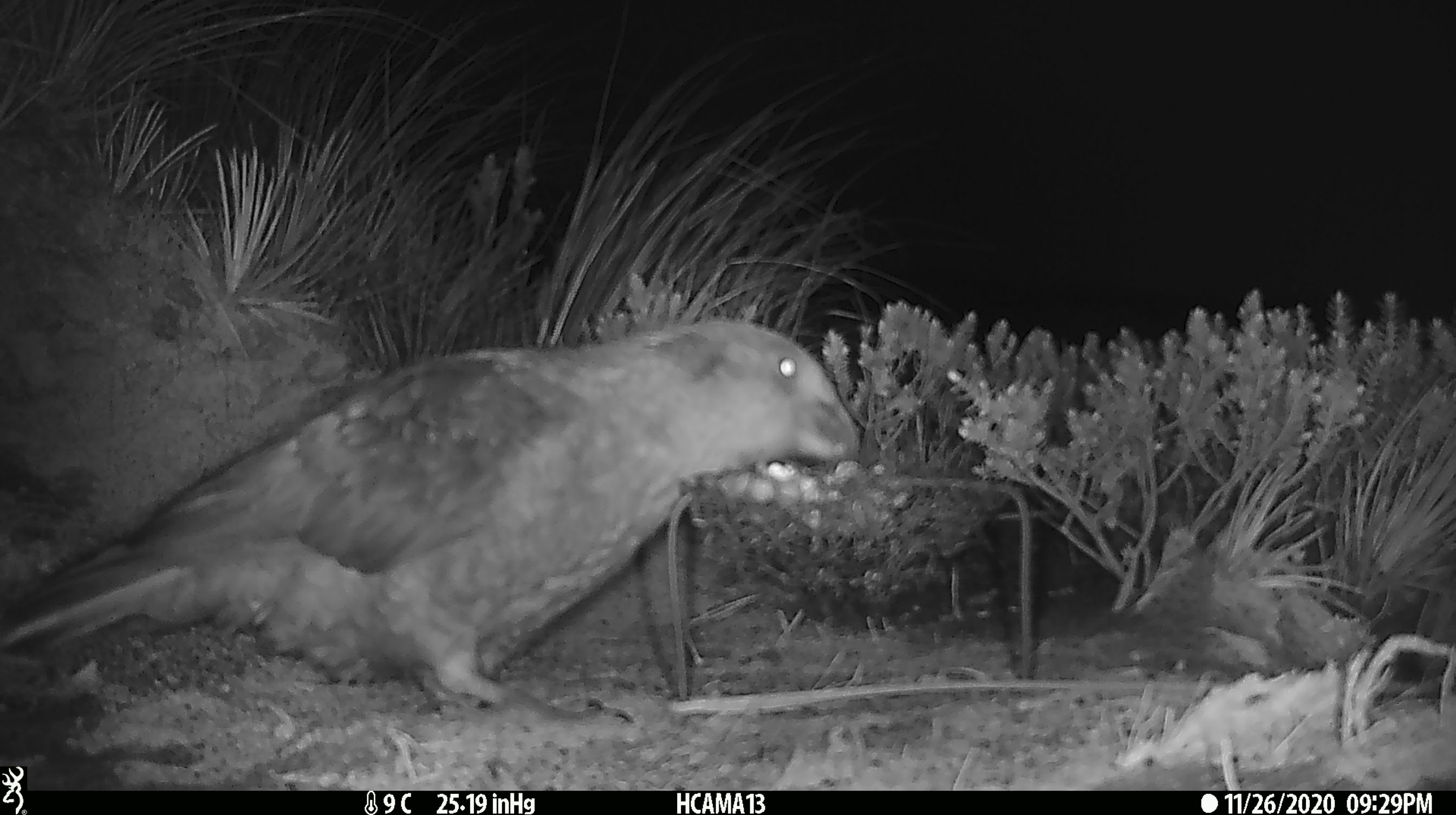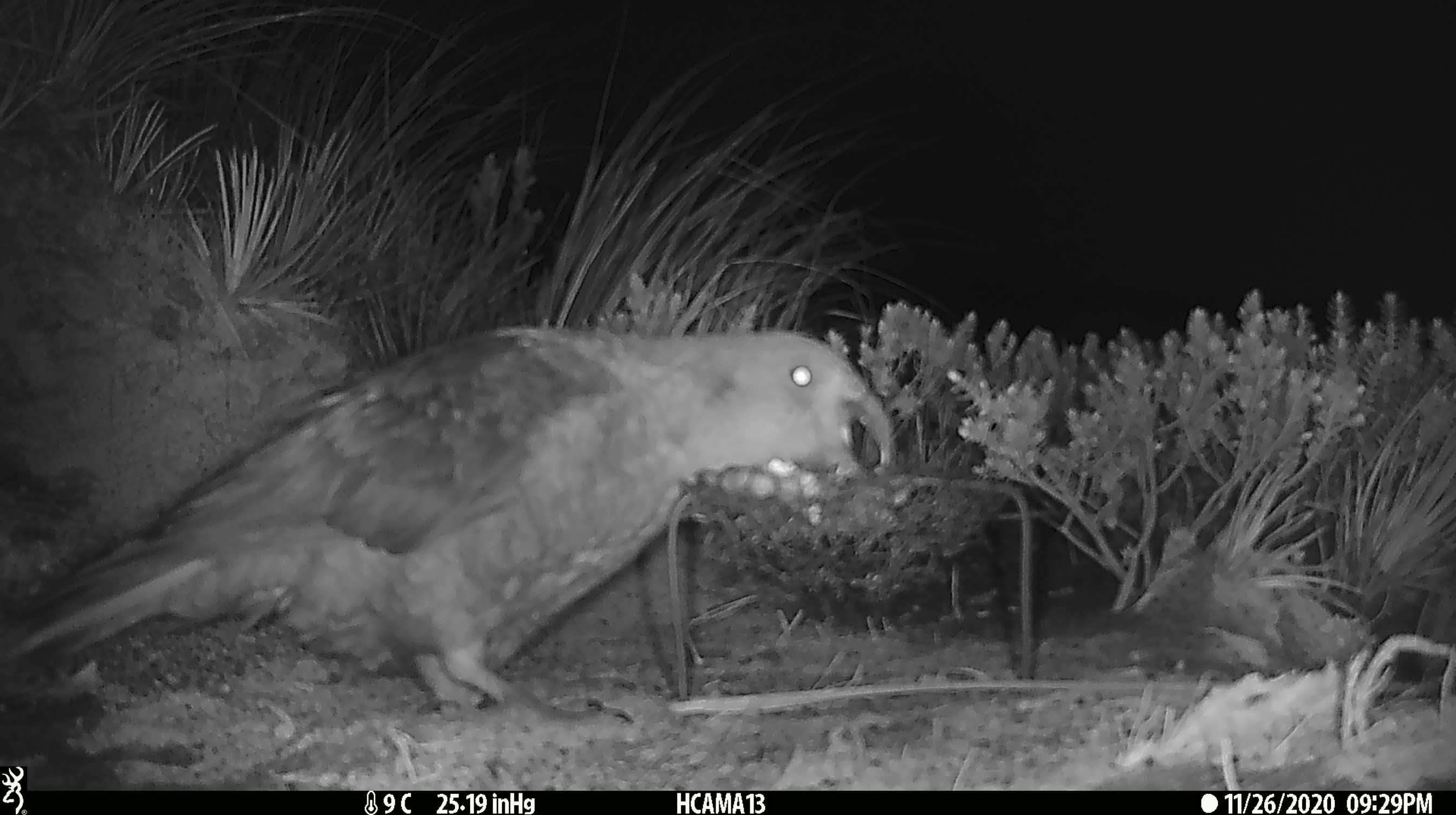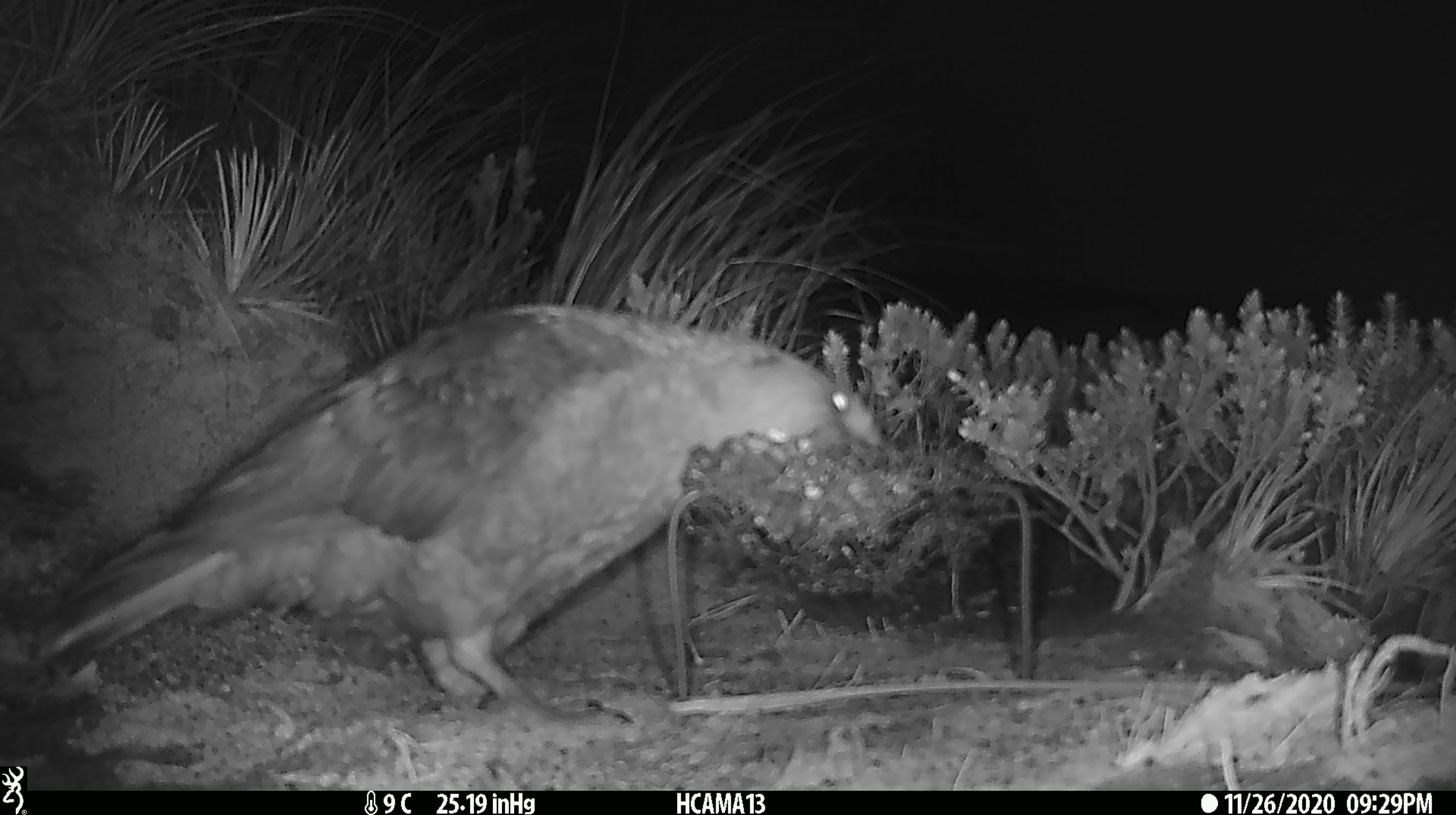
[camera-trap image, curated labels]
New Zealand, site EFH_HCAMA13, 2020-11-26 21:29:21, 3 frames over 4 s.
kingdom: Animalia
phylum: Chordata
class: Aves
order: Psittaciformes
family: Strigopidae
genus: Nestor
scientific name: Nestor notabilis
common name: kea